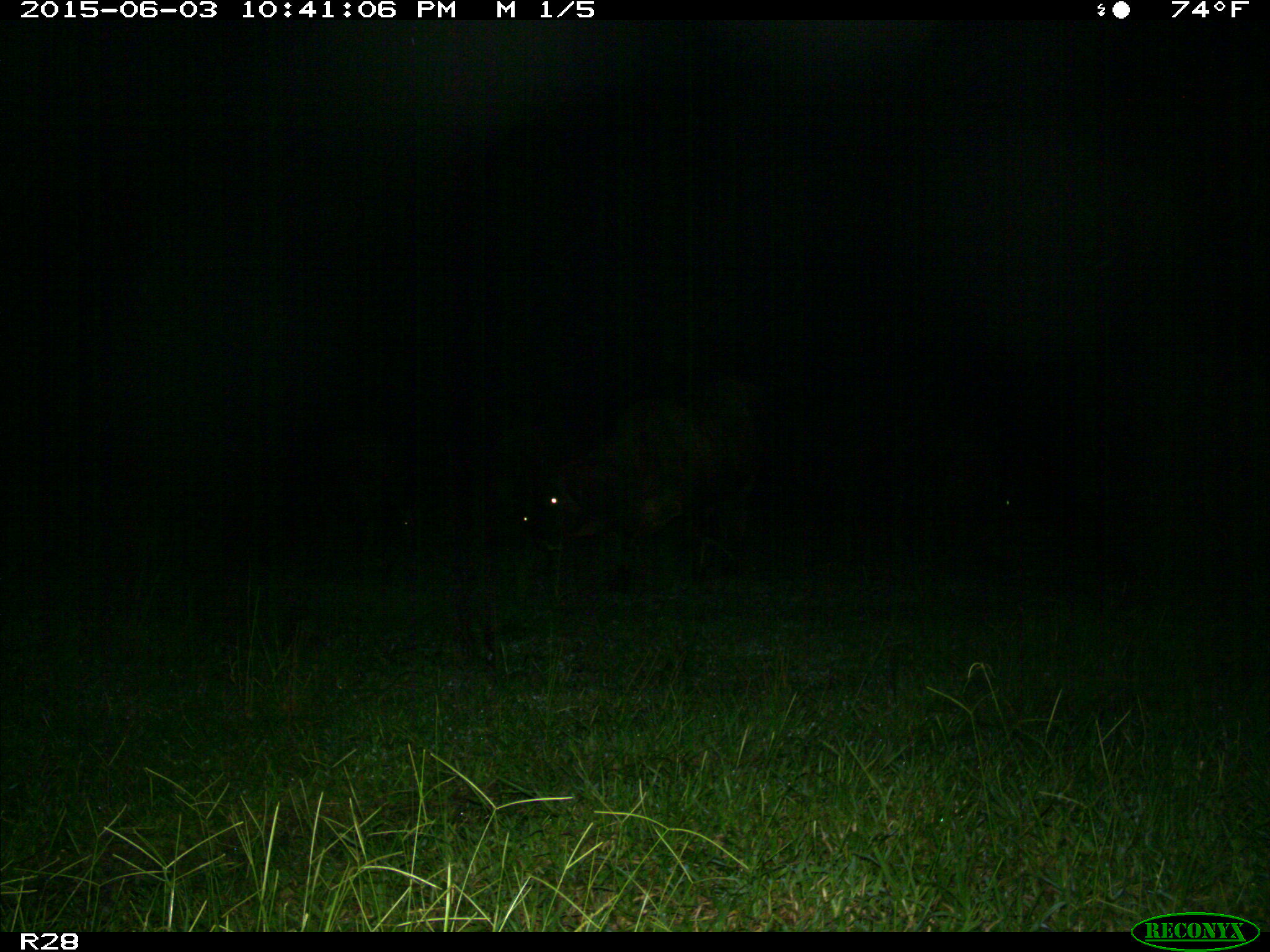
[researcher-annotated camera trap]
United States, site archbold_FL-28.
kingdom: Animalia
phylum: Chordata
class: Mammalia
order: Artiodactyla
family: Bovidae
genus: Bos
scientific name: Bos taurus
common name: domestic cow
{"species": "Bos taurus (domestic cow)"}